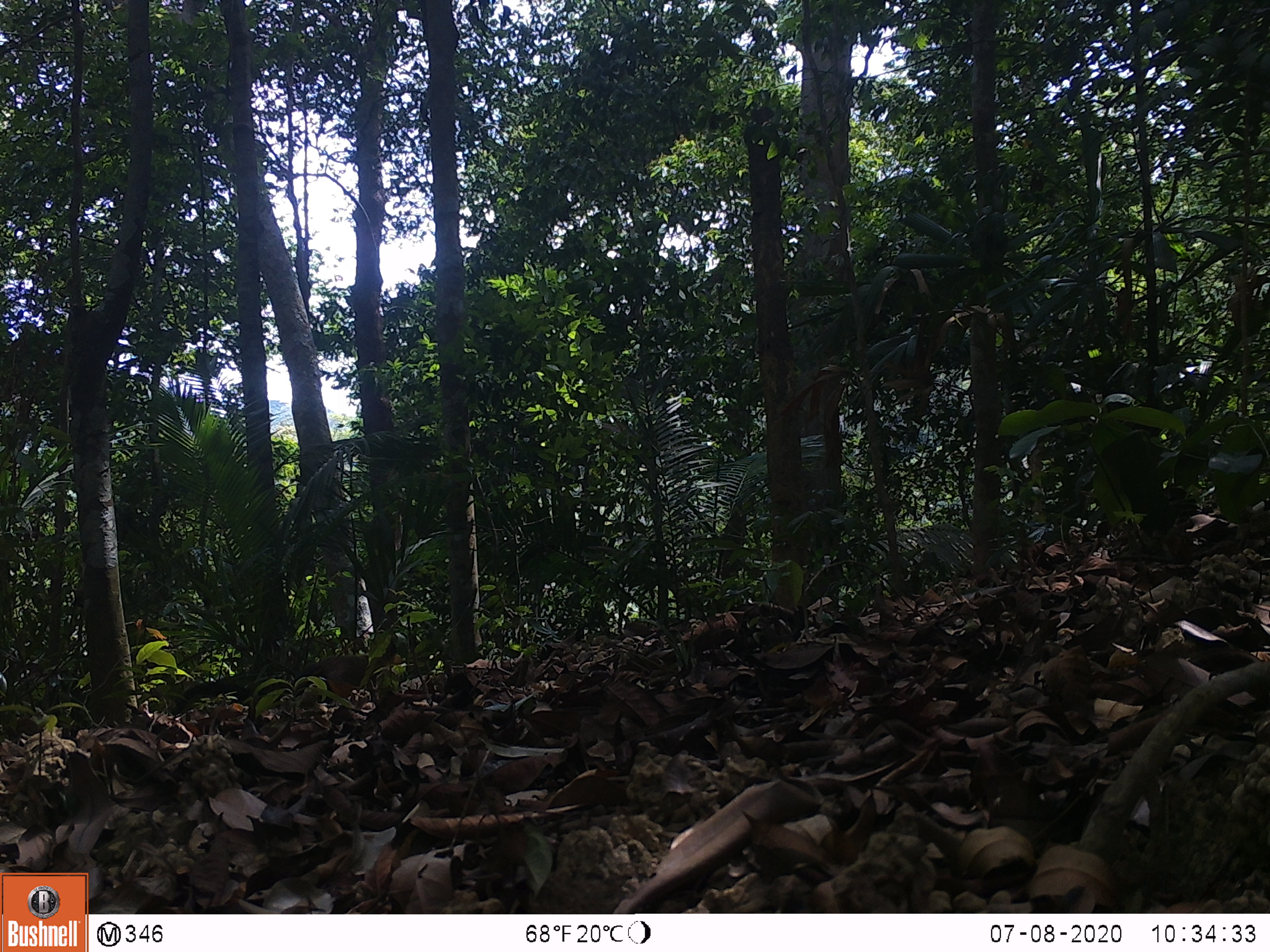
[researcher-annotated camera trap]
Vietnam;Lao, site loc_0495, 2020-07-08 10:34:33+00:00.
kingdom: Animalia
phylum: Chordata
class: Mammalia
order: Carnivora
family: Mustelidae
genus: Martes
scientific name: Martes flavigula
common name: yellow-throated marten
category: yellow throated marten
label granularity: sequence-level